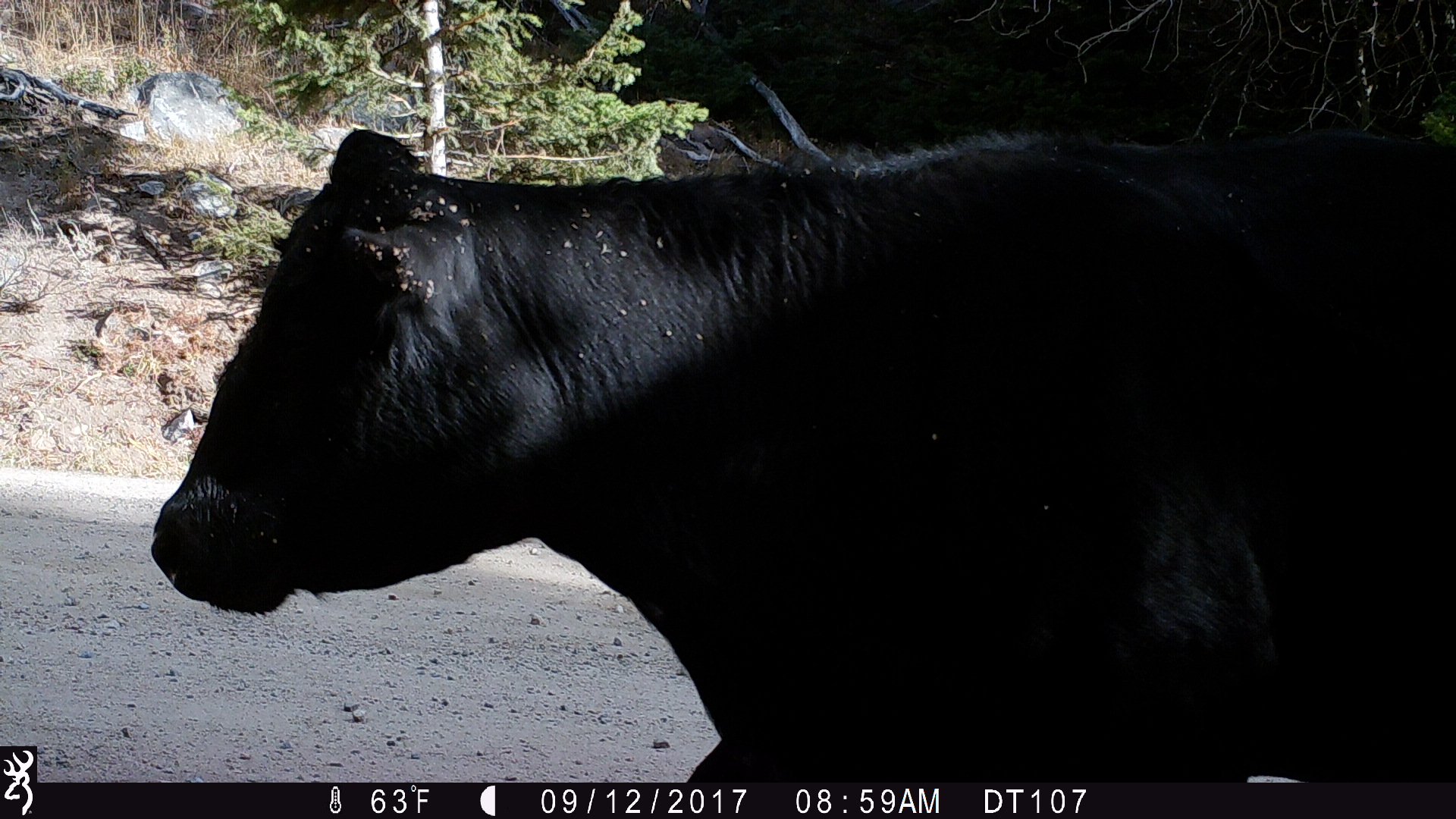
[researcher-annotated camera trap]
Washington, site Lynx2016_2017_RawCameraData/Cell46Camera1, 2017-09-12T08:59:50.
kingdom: Animalia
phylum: Chordata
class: Mammalia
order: Artiodactyla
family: Bovidae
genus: Bos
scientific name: Bos taurus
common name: domestic cattle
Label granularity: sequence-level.